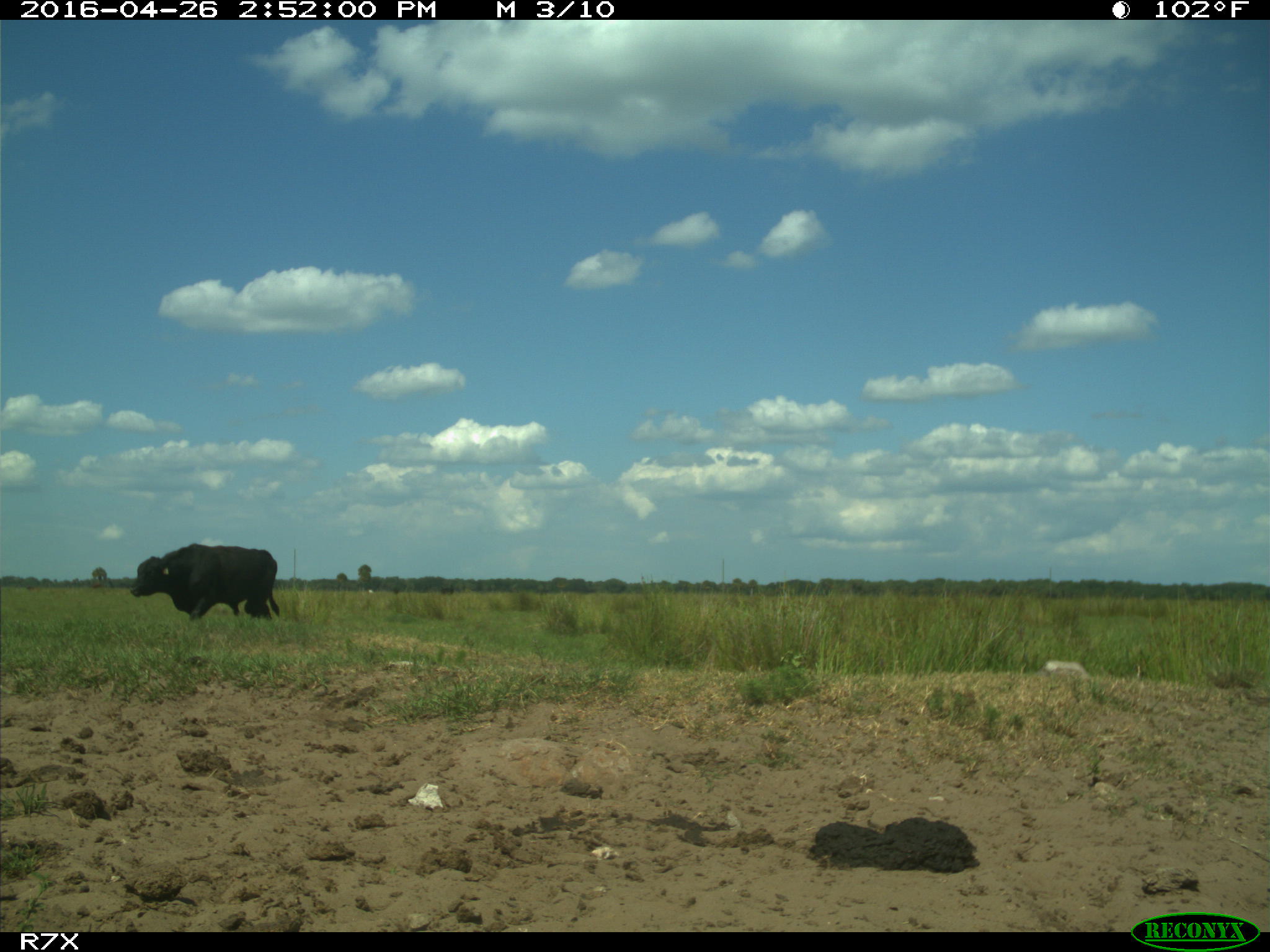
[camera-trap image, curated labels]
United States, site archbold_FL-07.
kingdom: Animalia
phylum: Chordata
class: Mammalia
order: Artiodactyla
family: Bovidae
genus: Bos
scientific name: Bos taurus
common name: domestic cow